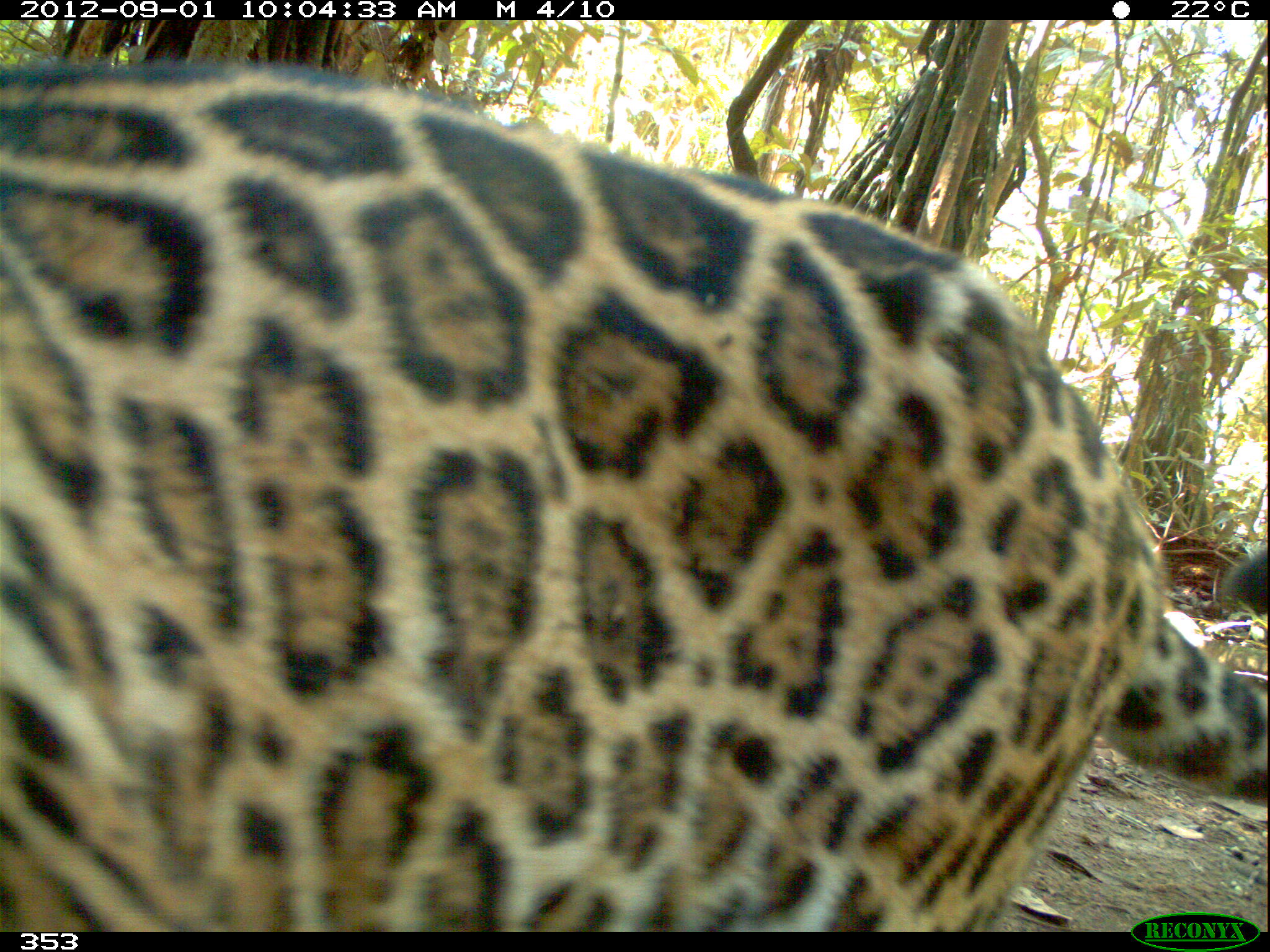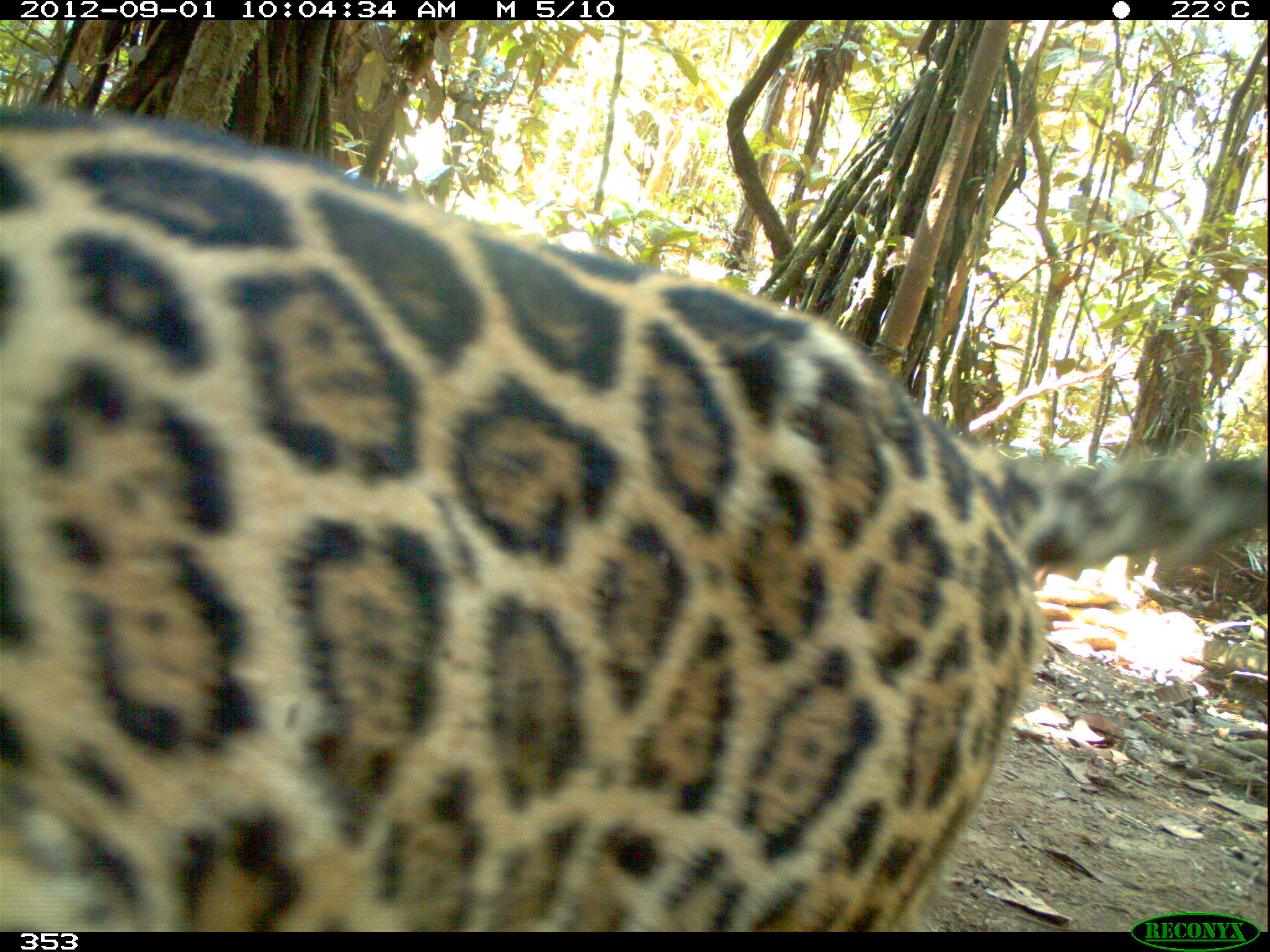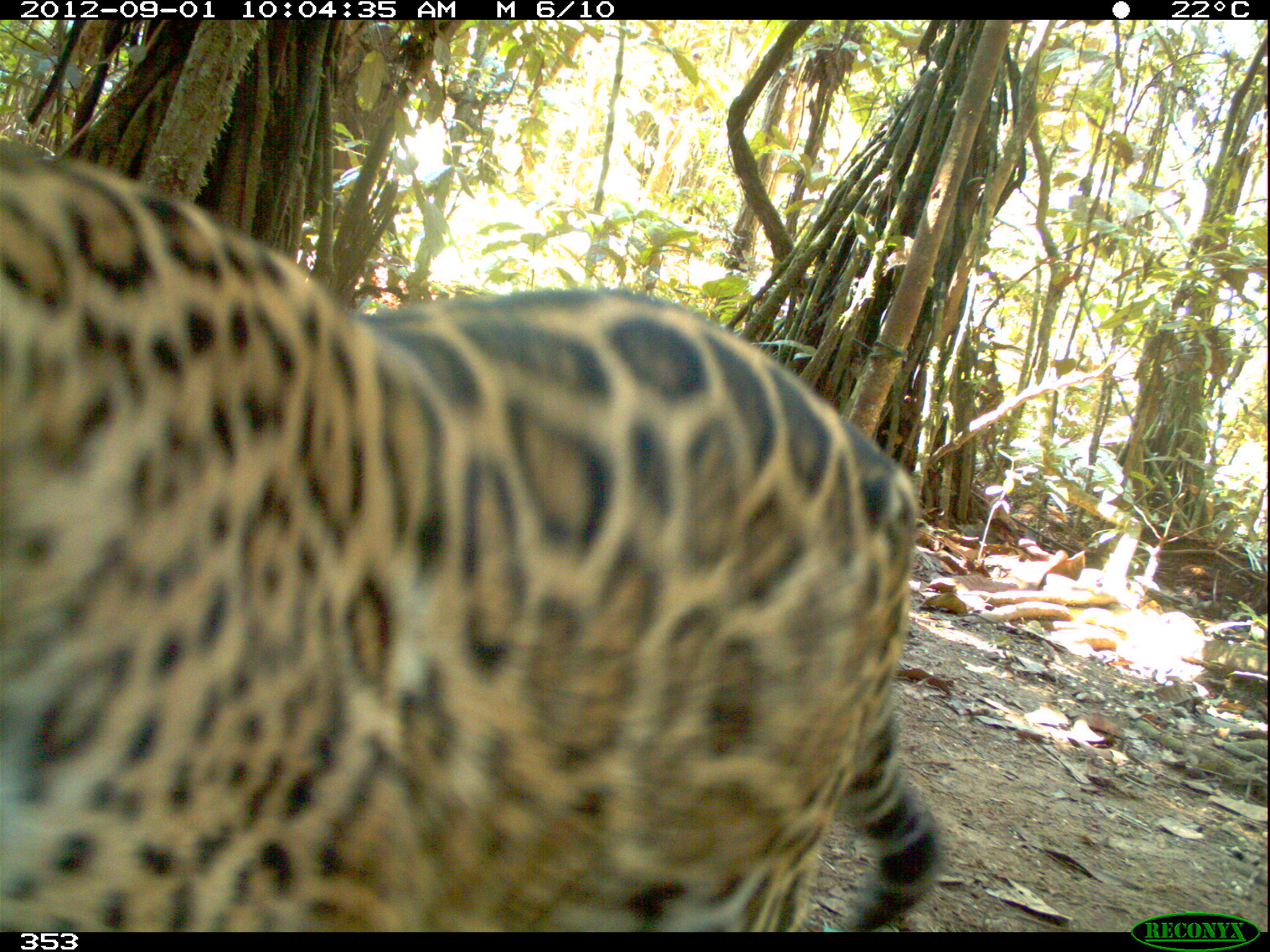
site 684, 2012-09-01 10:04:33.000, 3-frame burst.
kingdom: Animalia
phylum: Chordata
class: Mammalia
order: Carnivora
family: Felidae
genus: Panthera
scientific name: Panthera onca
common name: jaguar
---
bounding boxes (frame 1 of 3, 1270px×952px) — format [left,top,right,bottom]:
panthera onca: [0,57,1267,932]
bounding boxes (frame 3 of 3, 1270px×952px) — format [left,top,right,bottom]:
panthera onca: [0,148,942,931]